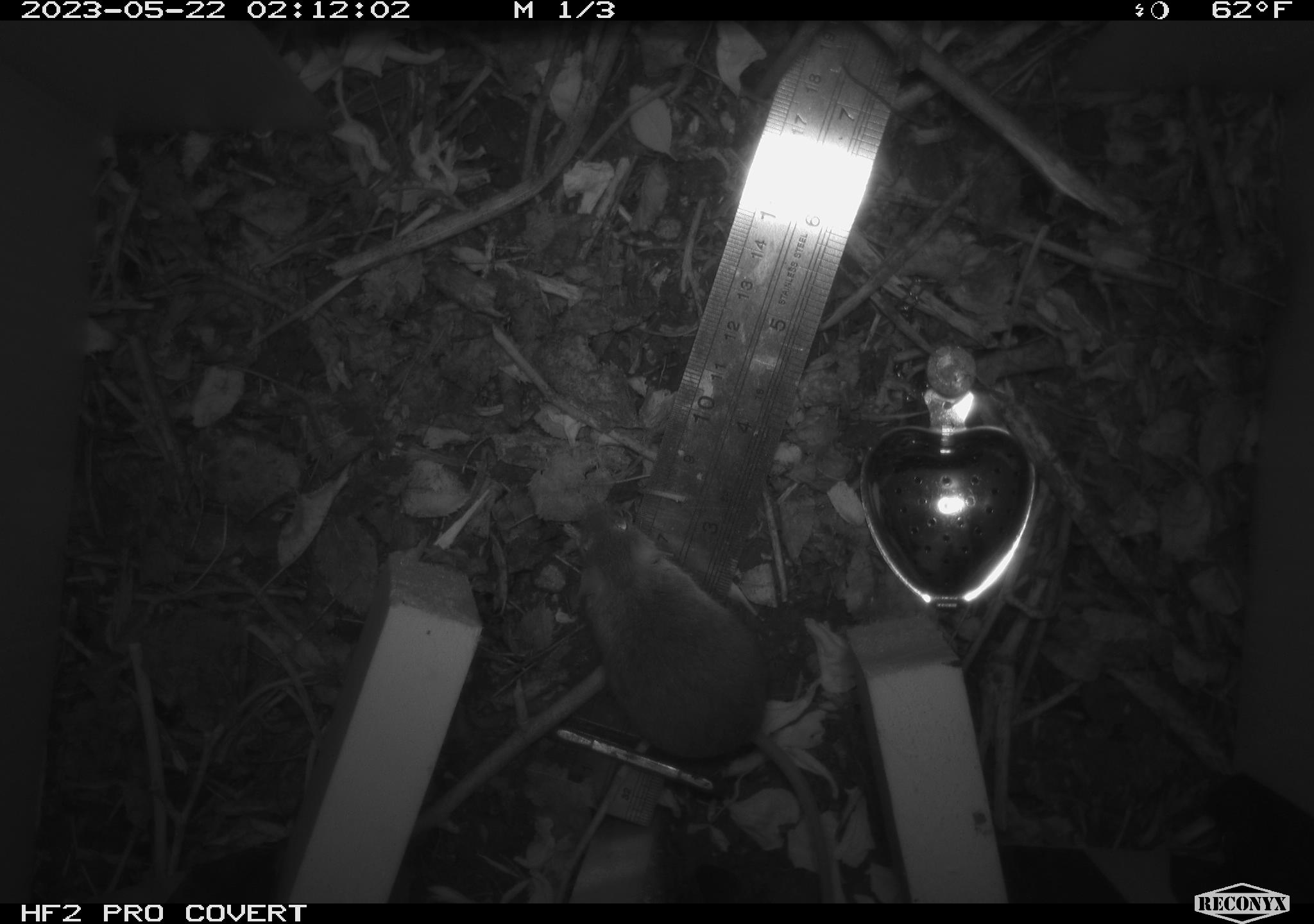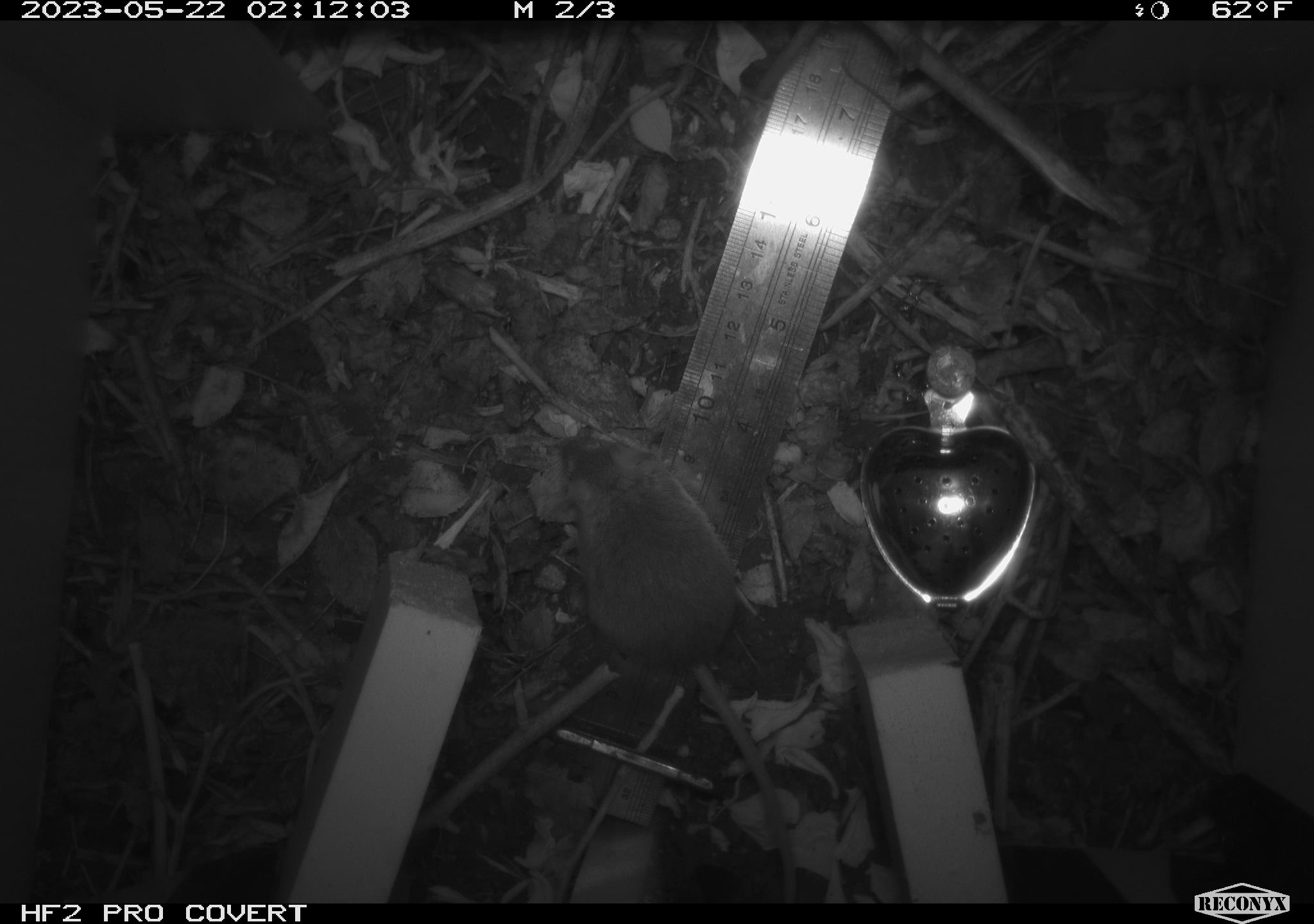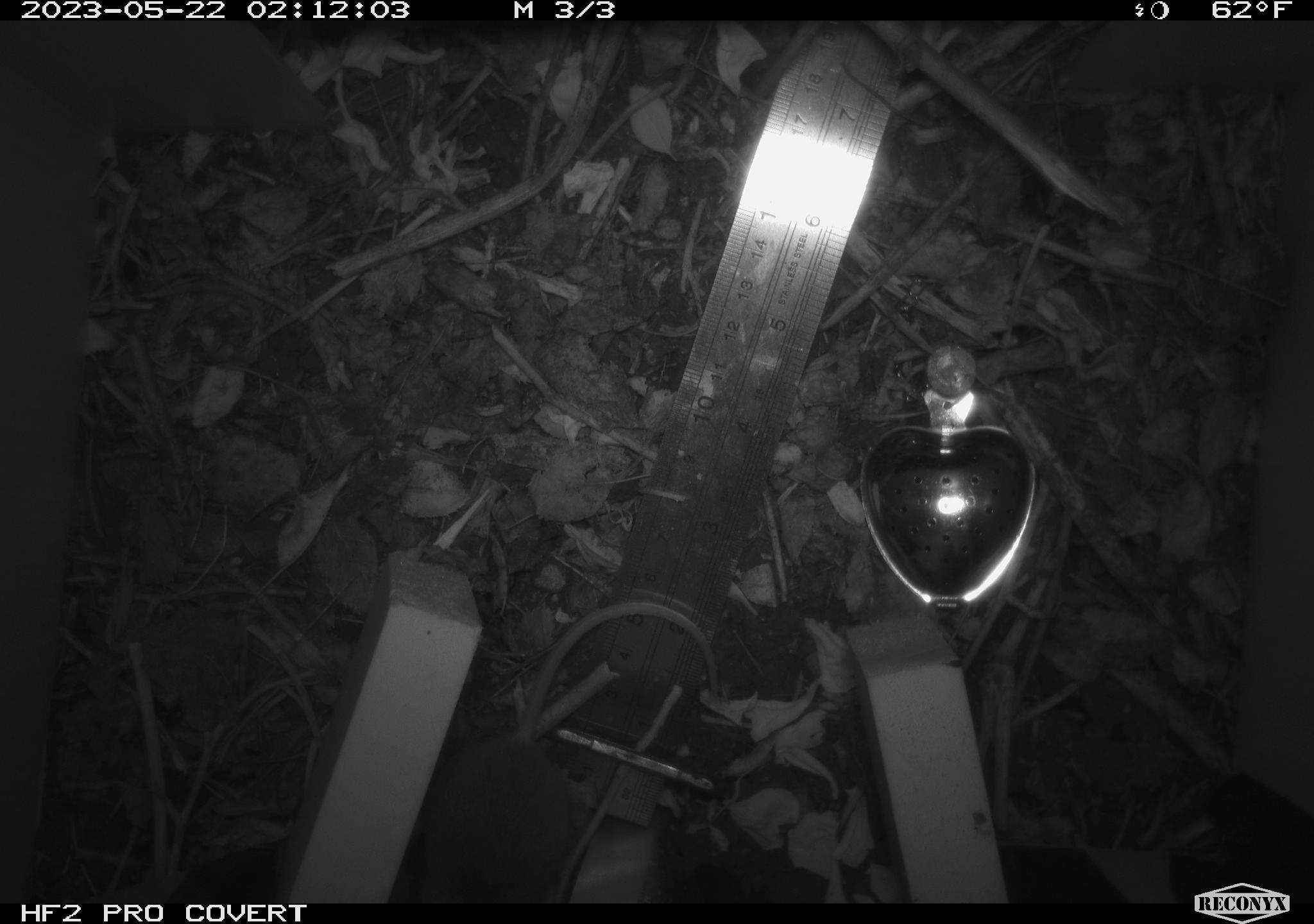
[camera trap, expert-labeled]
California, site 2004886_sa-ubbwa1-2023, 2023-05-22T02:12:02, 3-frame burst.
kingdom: Animalia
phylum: Chordata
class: Mammalia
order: Rodentia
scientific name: Rodentia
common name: mouse species